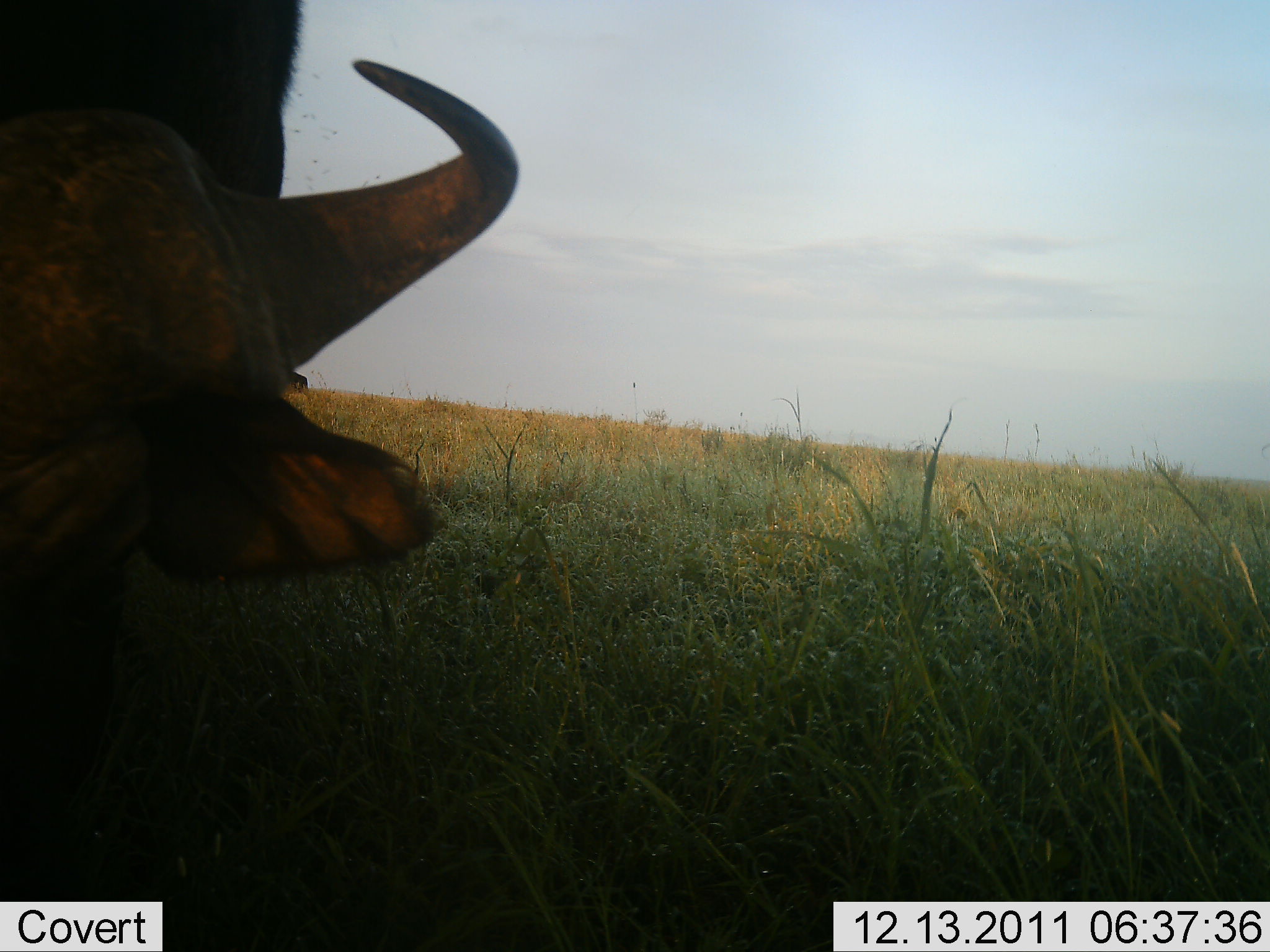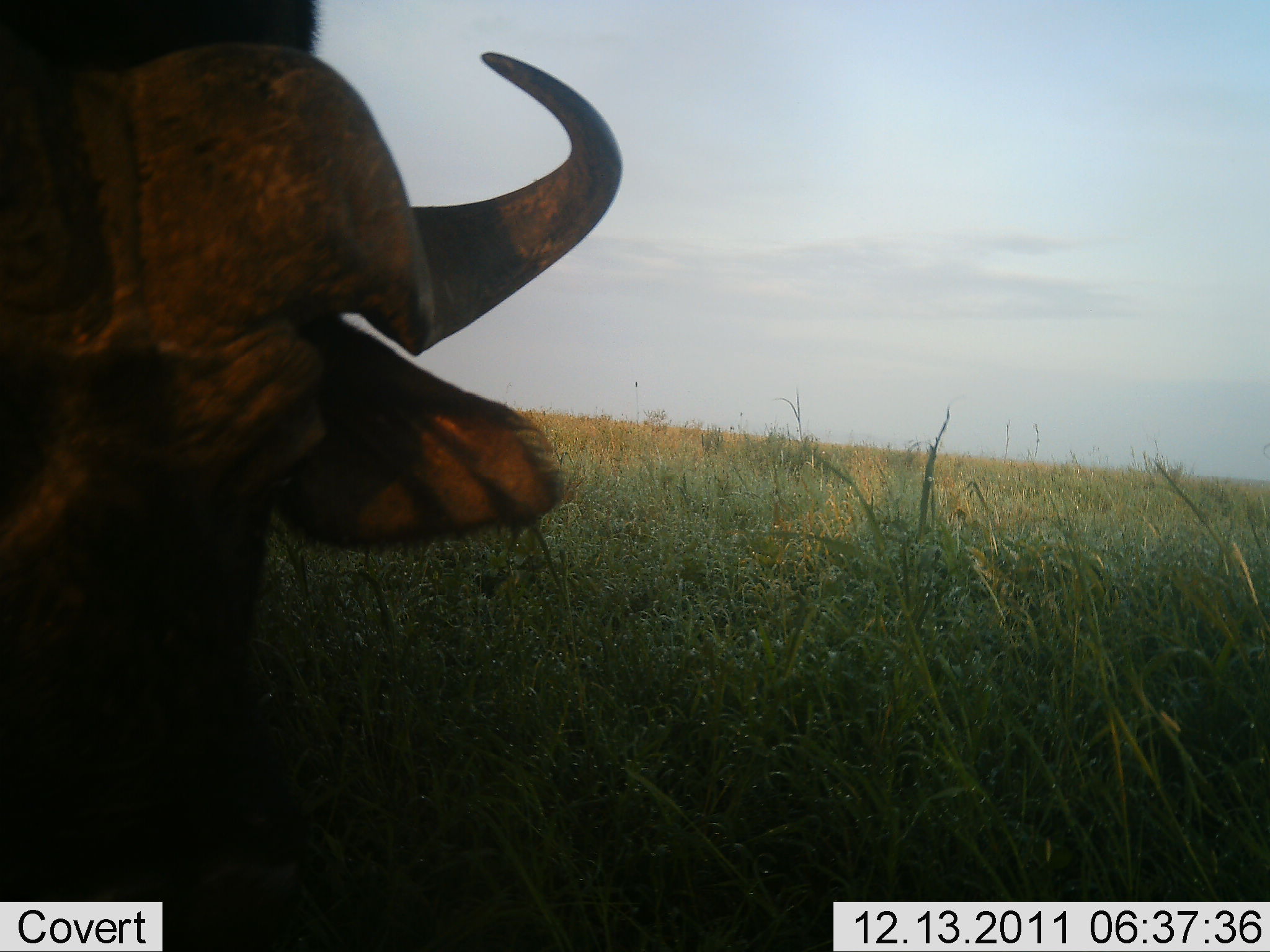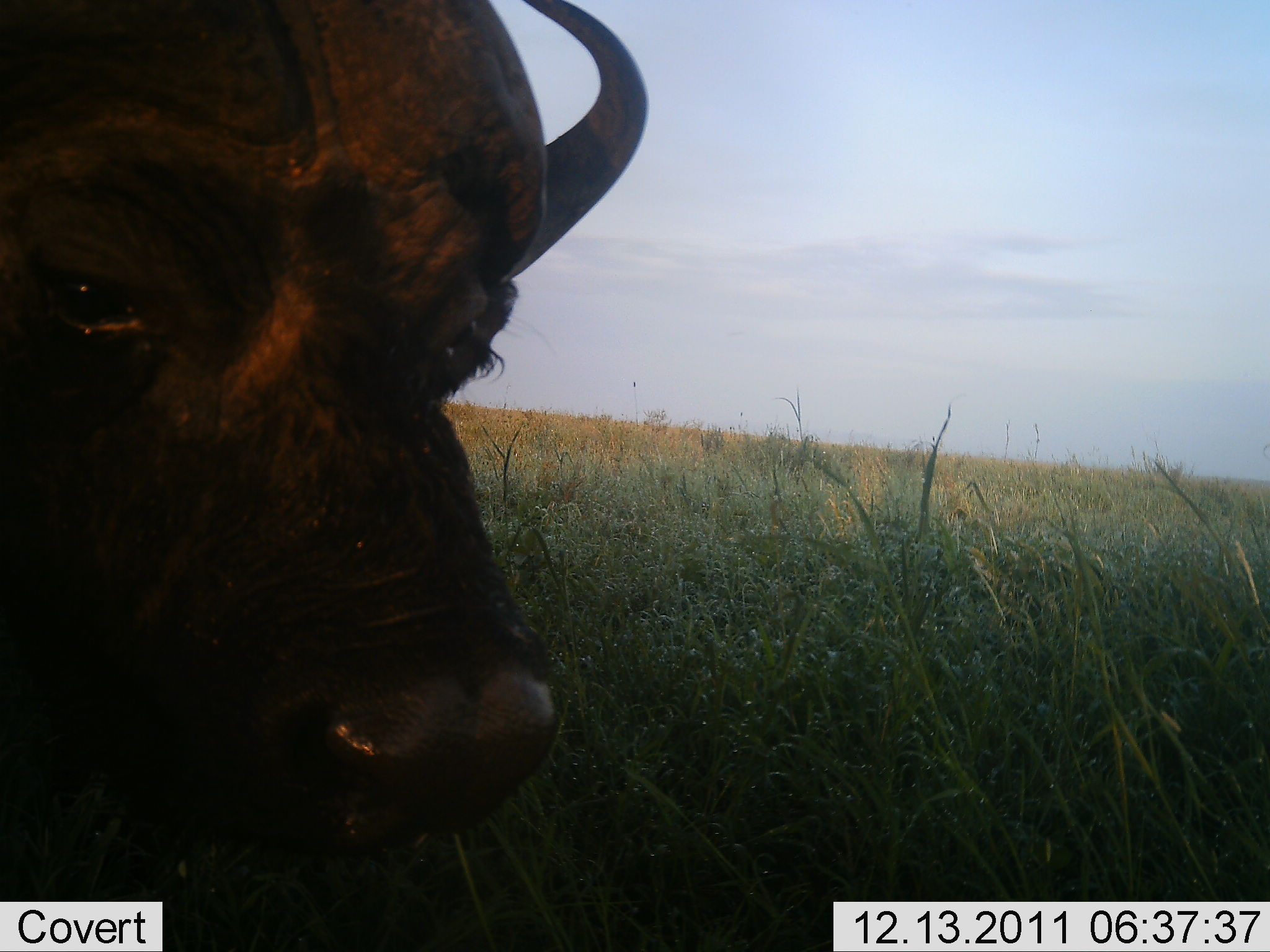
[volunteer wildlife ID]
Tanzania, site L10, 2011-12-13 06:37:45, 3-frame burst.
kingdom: Animalia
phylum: Chordata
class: Mammalia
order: Artiodactyla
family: Bovidae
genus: Syncerus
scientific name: Syncerus caffer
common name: cape buffalo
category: buffalo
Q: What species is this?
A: Buffalo (cape buffalo) (Syncerus caffer).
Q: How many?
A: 1.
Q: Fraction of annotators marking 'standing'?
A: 69%.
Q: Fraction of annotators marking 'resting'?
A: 0%.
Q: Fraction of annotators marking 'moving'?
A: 8%.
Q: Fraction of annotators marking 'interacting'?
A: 0%.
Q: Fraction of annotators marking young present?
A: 0%.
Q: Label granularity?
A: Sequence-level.